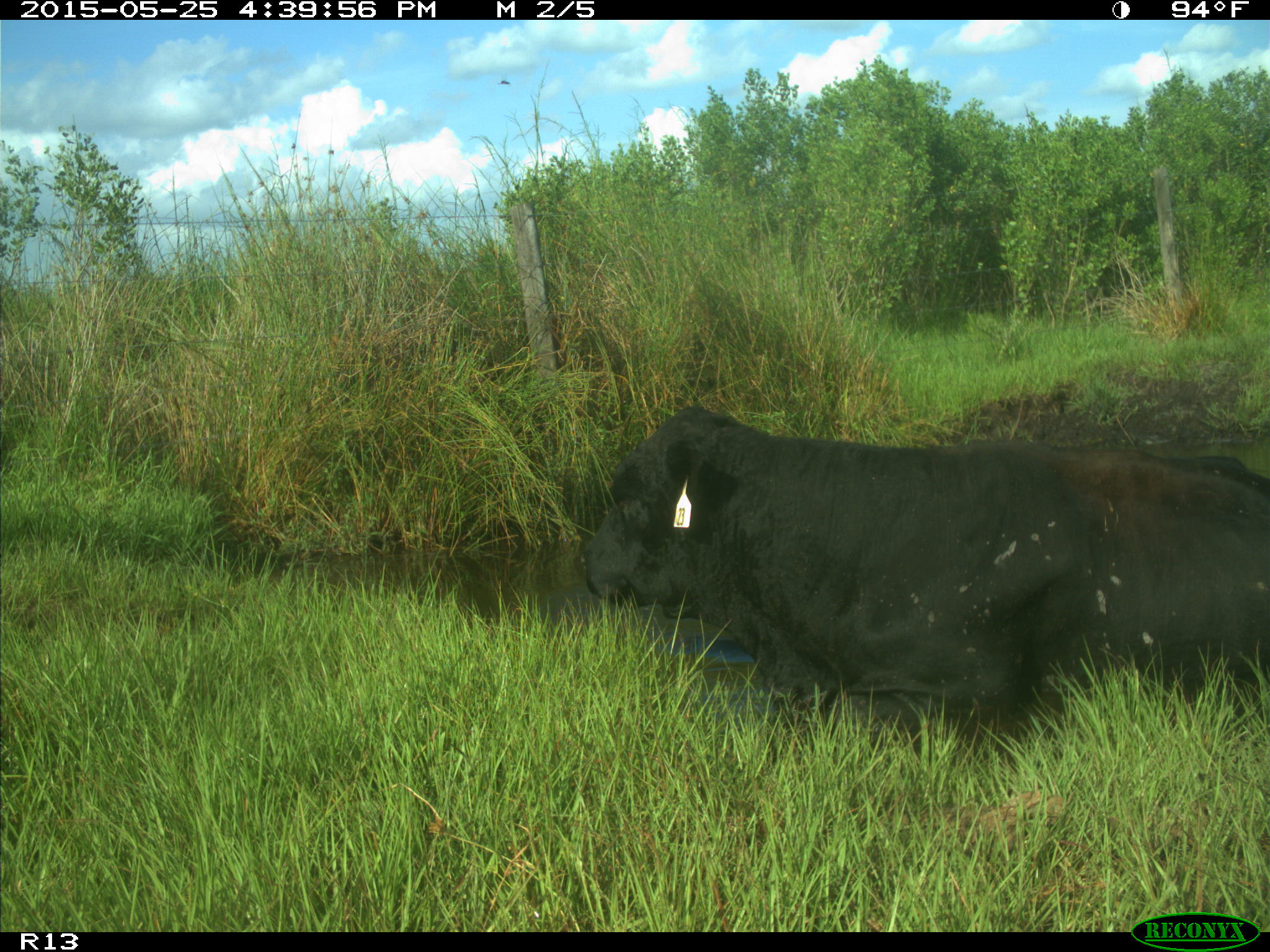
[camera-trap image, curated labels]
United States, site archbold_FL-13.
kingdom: Animalia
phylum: Chordata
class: Mammalia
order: Artiodactyla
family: Bovidae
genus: Bos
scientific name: Bos taurus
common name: domestic cow